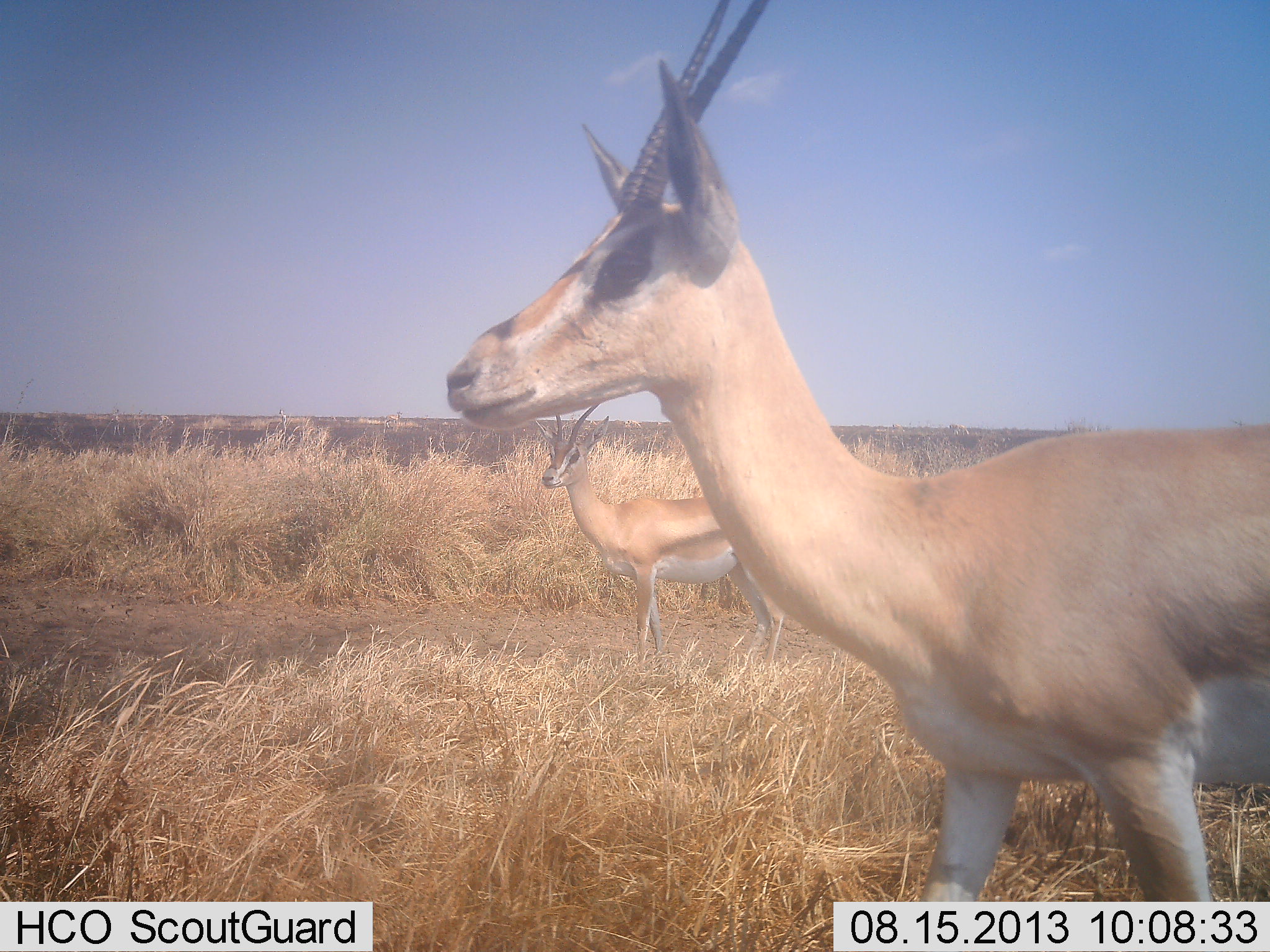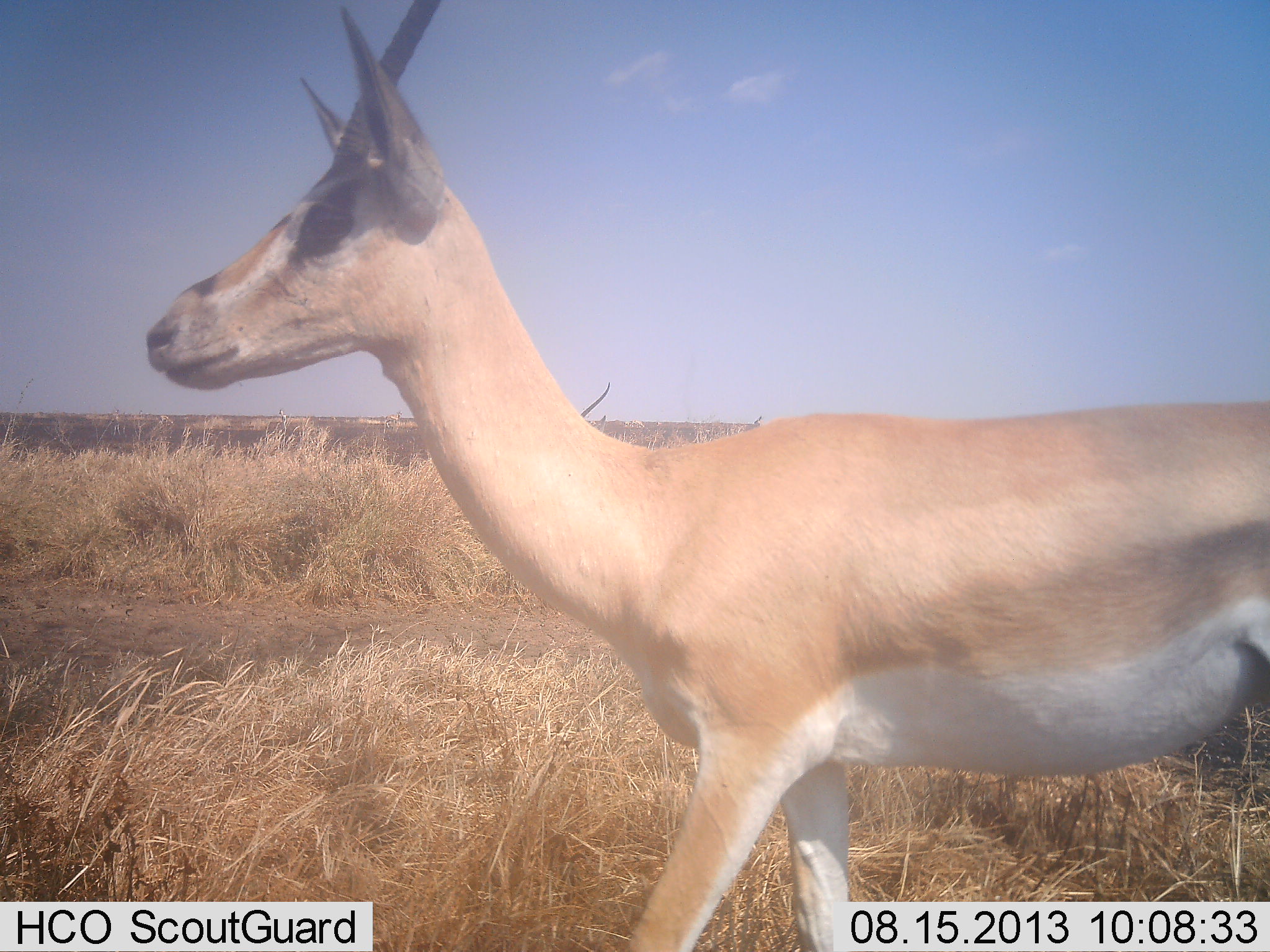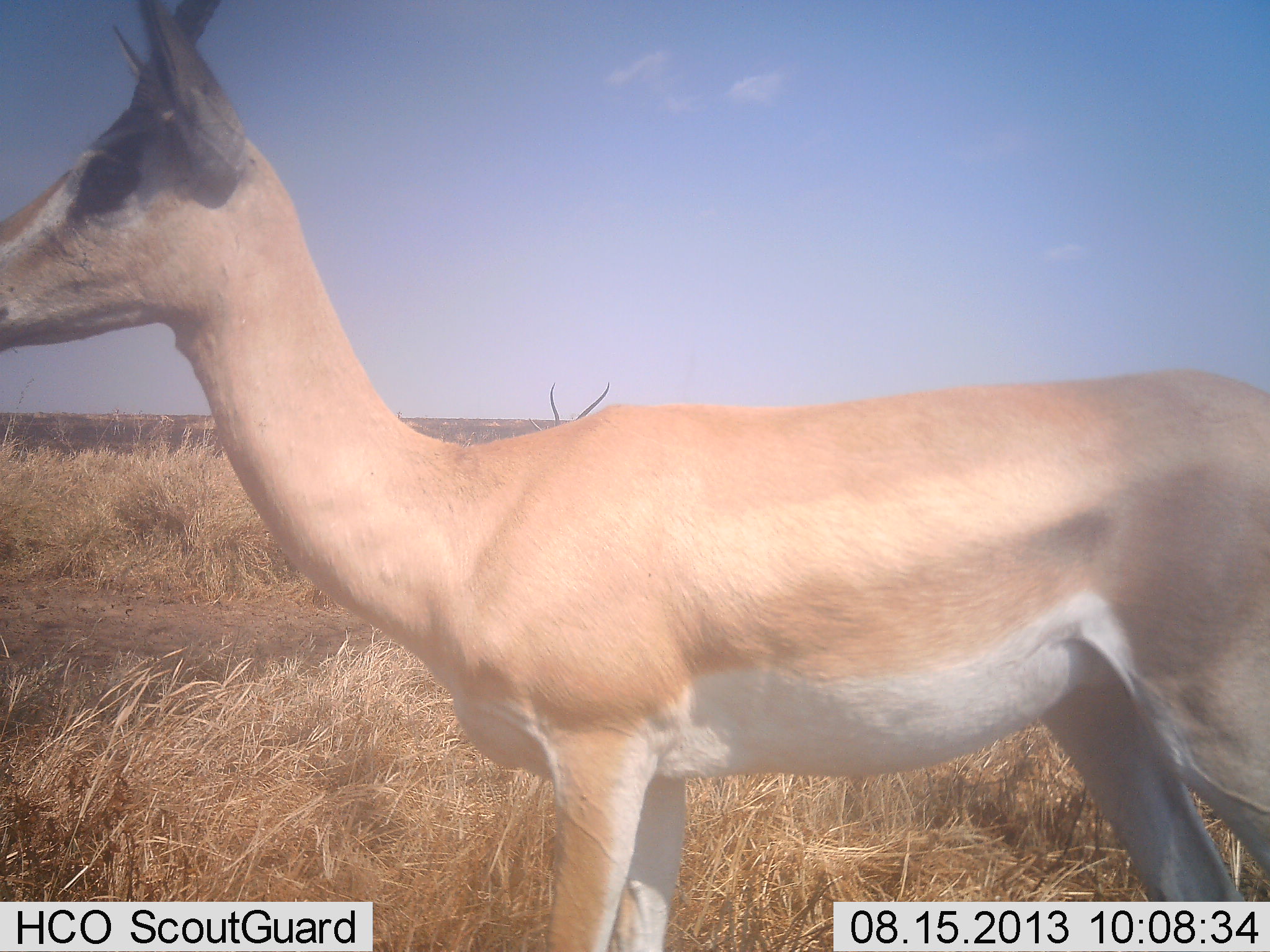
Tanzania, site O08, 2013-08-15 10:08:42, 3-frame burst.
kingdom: Animalia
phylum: Chordata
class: Mammalia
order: Artiodactyla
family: Bovidae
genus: Nanger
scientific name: Nanger granti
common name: grant's gazelle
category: gazellegrants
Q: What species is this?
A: Gazellegrants (grant's gazelle) (Nanger granti).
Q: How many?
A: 2.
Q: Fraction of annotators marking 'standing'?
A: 50%.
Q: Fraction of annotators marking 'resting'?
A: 10%.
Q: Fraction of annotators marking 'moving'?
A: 90%.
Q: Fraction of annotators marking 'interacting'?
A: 0%.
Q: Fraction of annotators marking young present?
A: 0%.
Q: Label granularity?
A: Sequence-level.